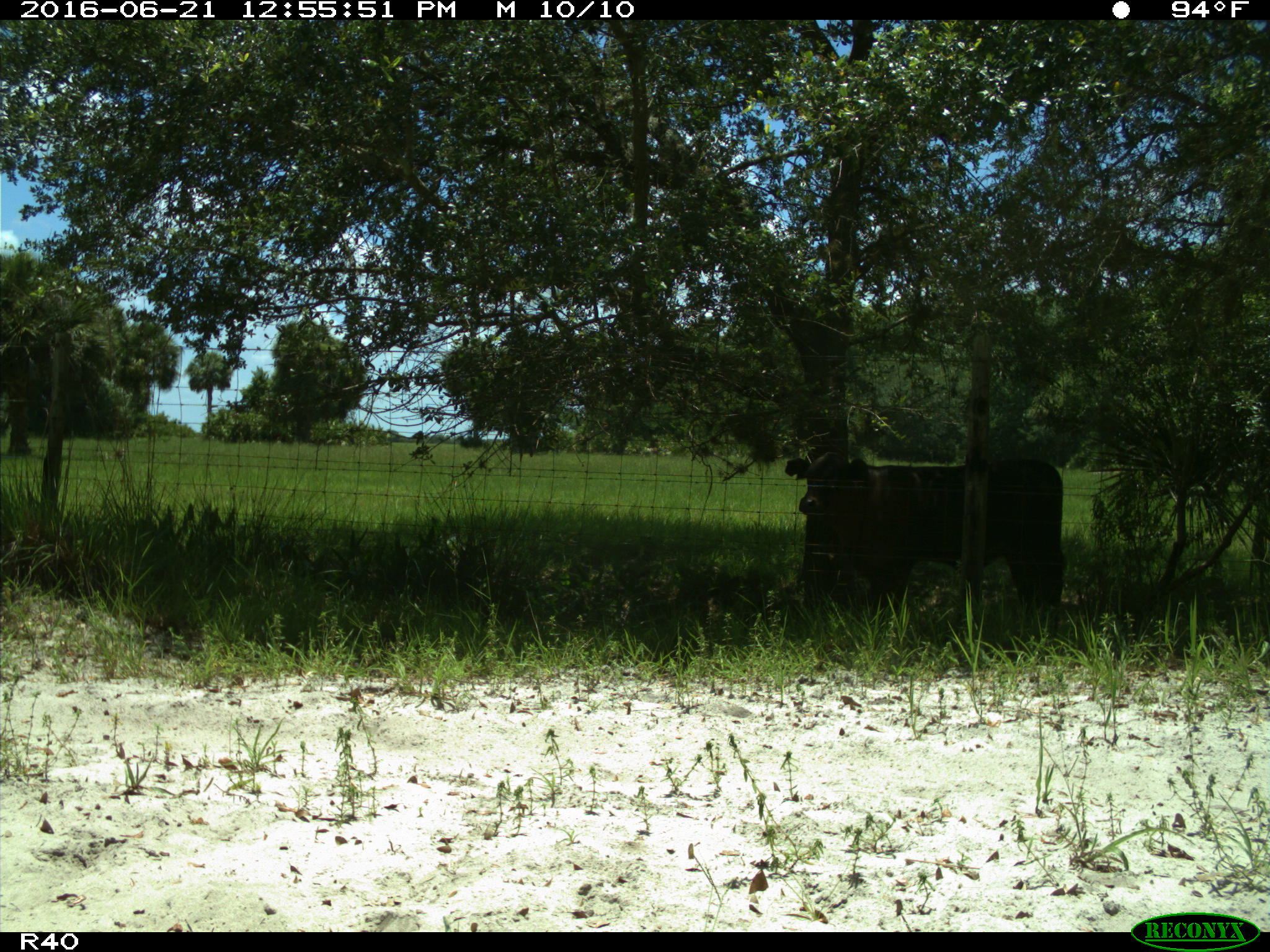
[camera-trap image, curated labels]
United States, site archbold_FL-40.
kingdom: Animalia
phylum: Chordata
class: Mammalia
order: Artiodactyla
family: Bovidae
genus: Bos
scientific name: Bos taurus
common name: domestic cow